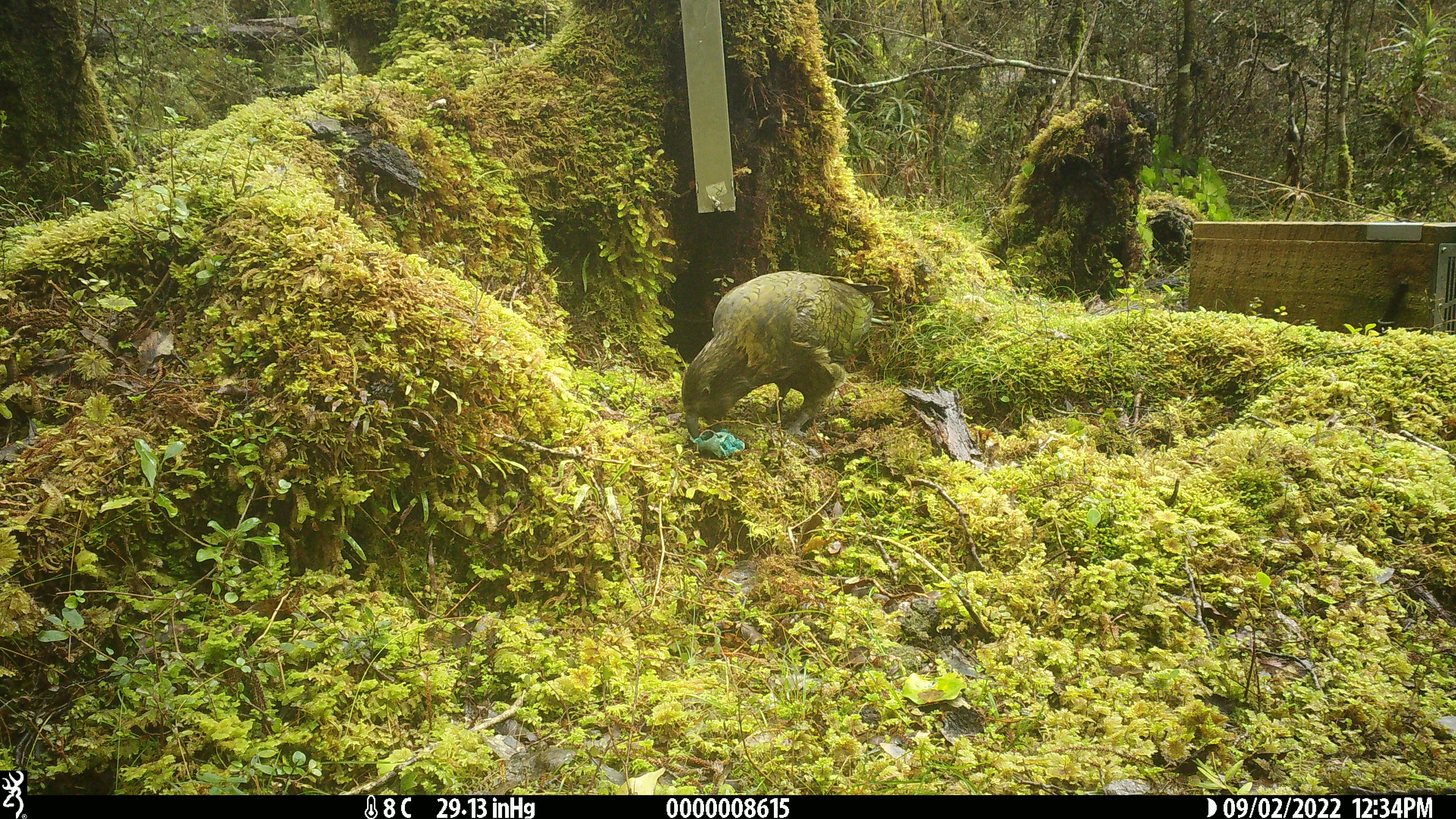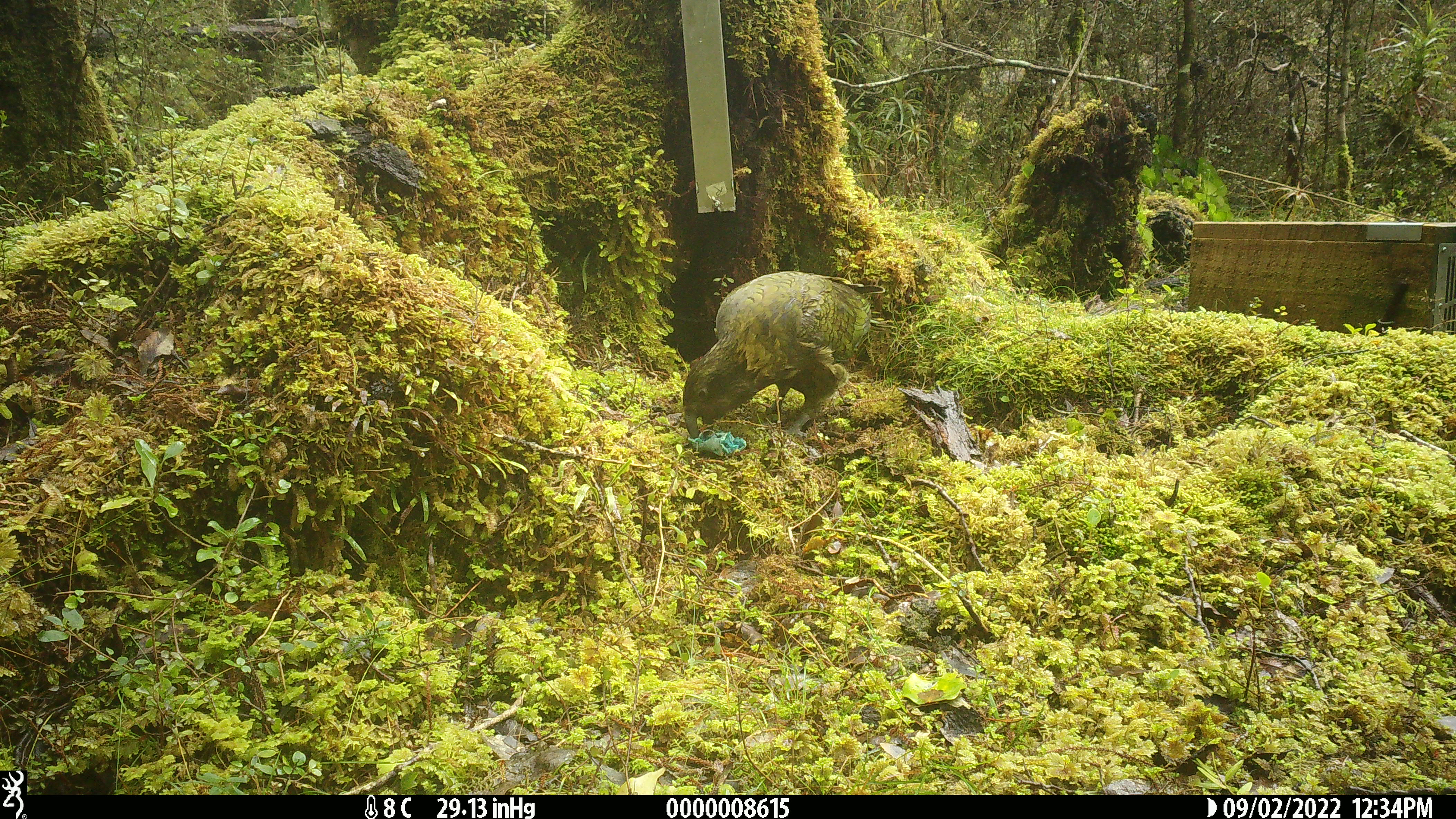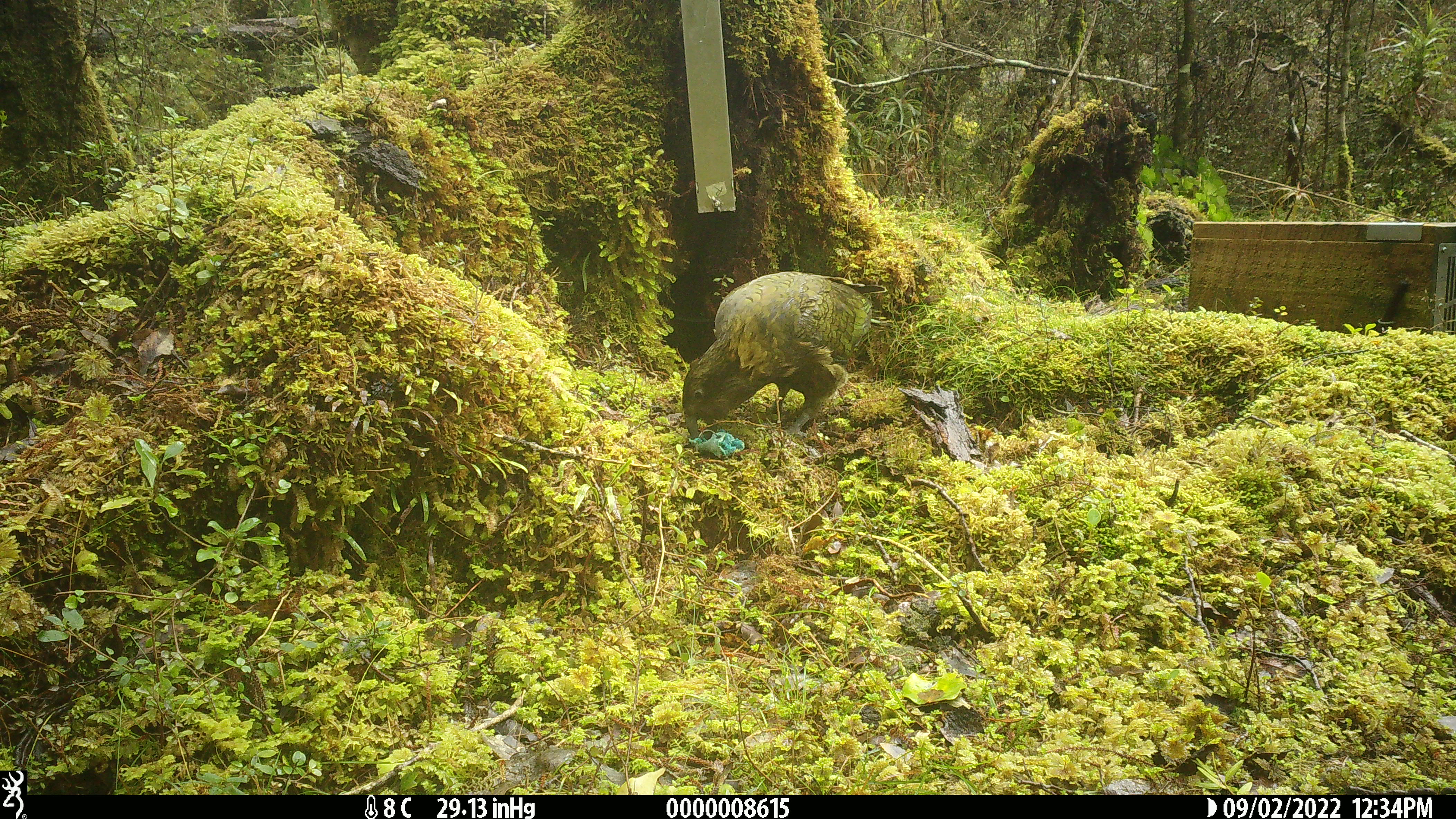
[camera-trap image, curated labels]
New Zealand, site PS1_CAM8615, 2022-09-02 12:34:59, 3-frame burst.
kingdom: Animalia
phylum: Chordata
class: Aves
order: Psittaciformes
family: Strigopidae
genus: Nestor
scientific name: Nestor notabilis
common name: kea